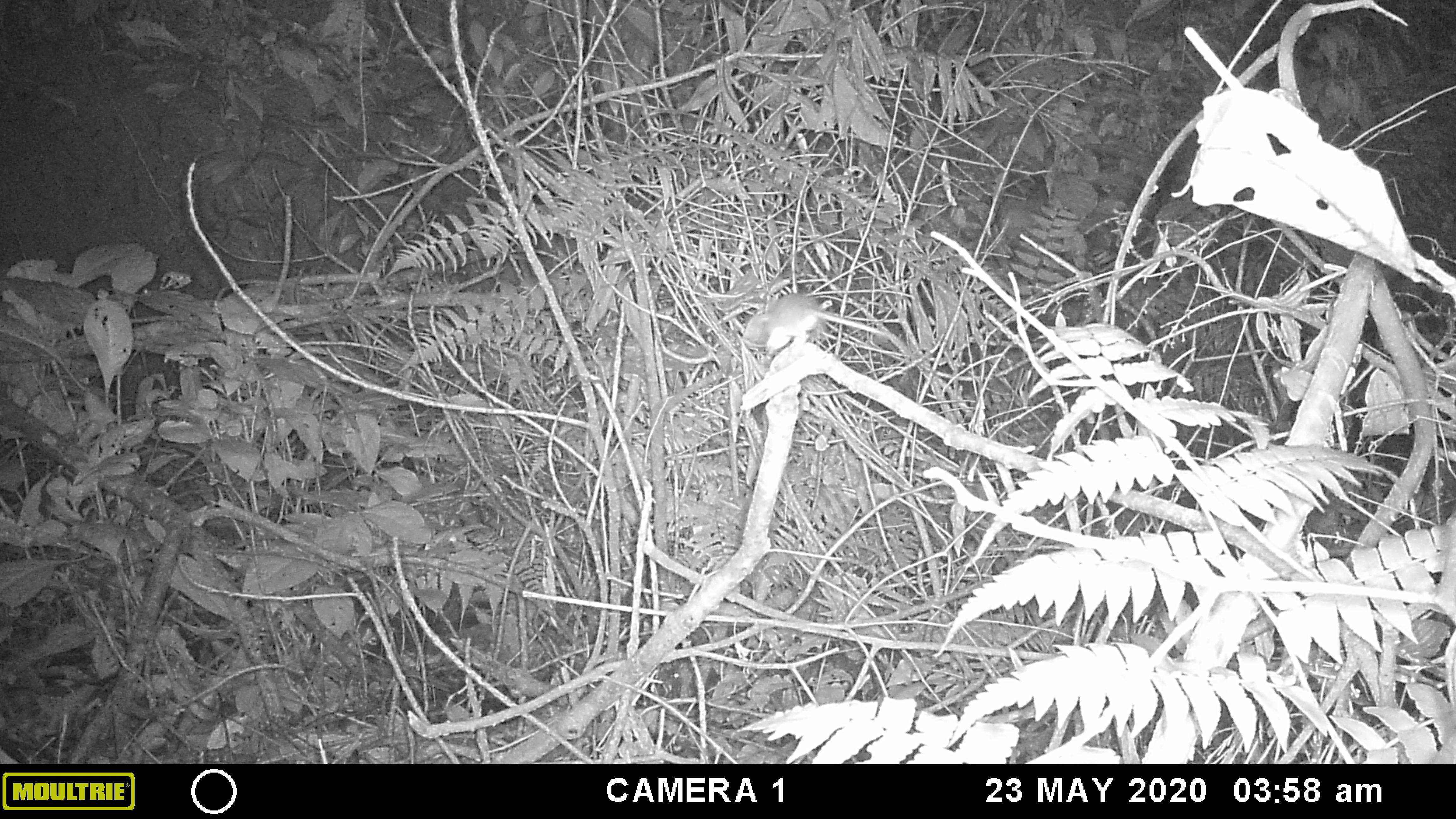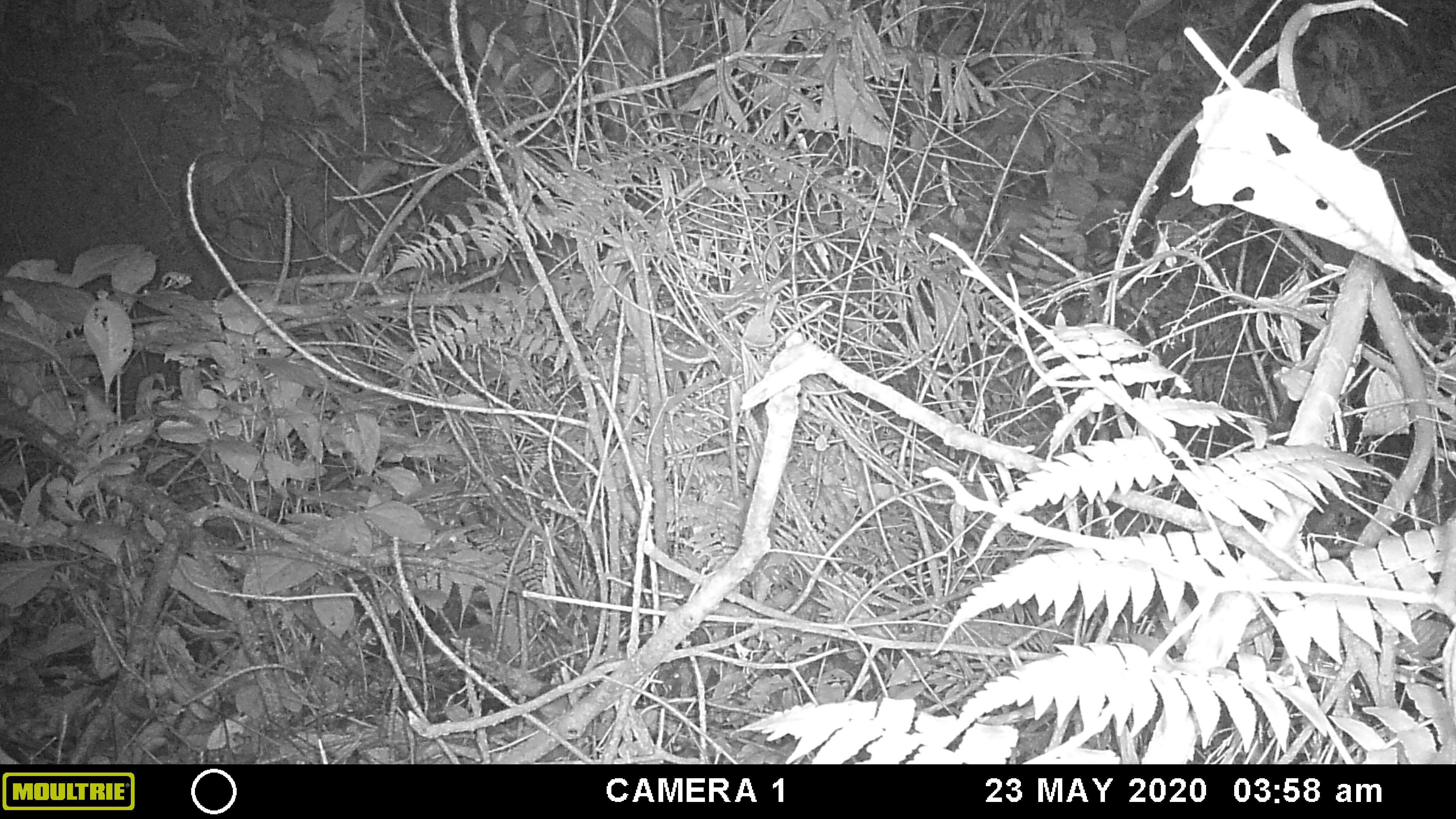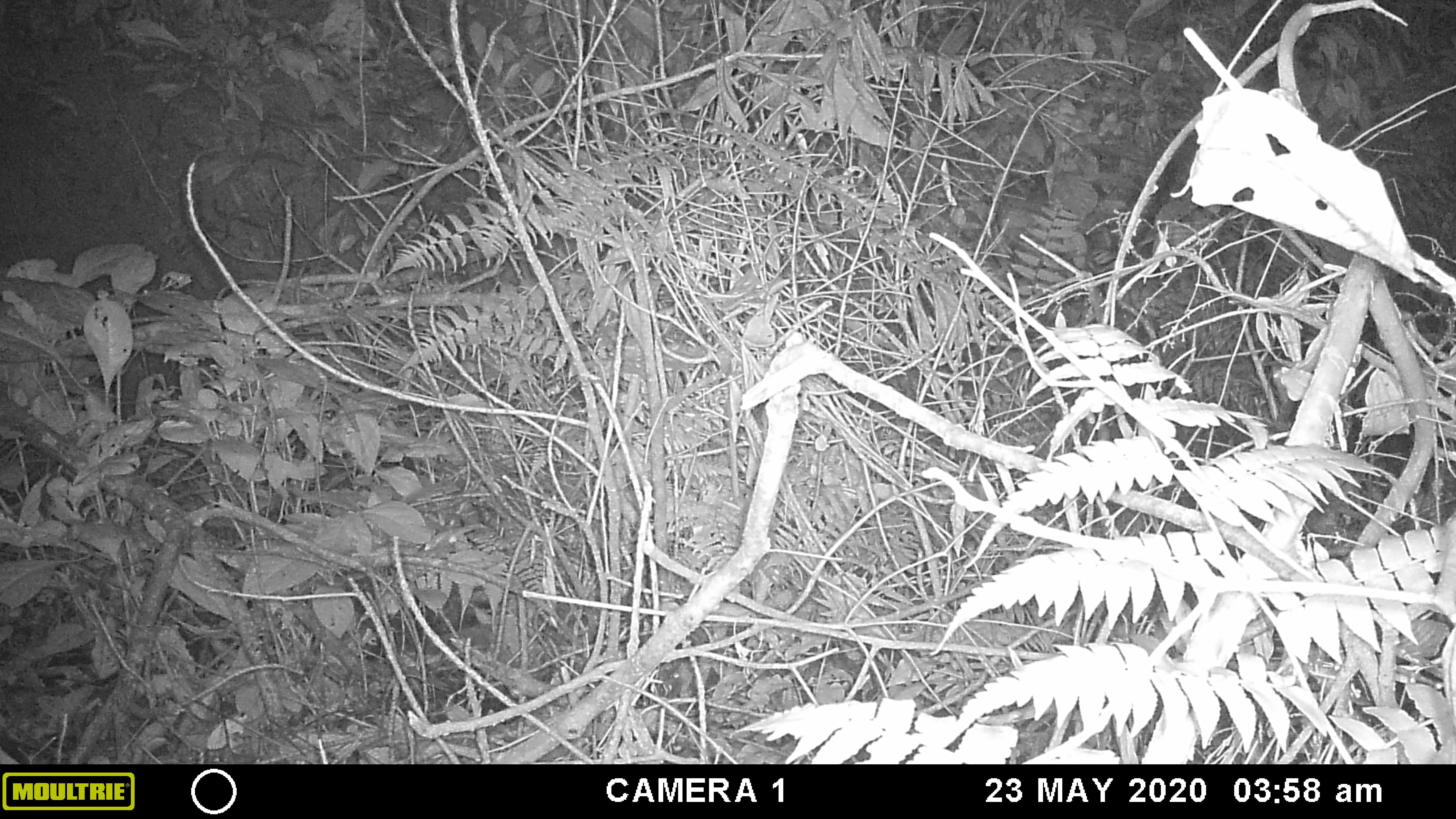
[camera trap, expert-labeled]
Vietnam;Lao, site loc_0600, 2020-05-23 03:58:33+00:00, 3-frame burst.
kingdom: Animalia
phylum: Chordata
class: Mammalia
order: Rodentia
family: Muridae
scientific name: Muridae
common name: old-world mice and rats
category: unidentified murid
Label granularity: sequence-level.